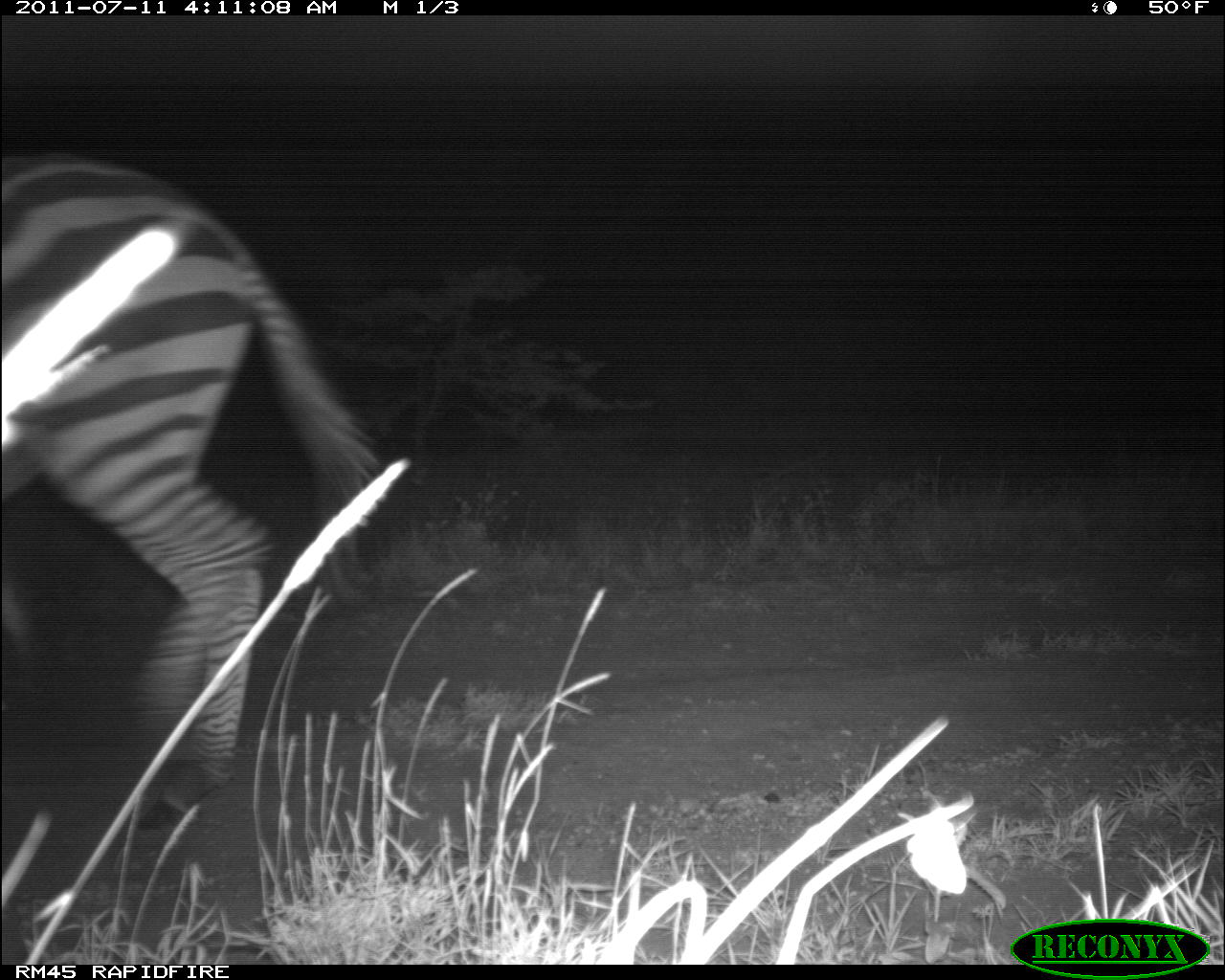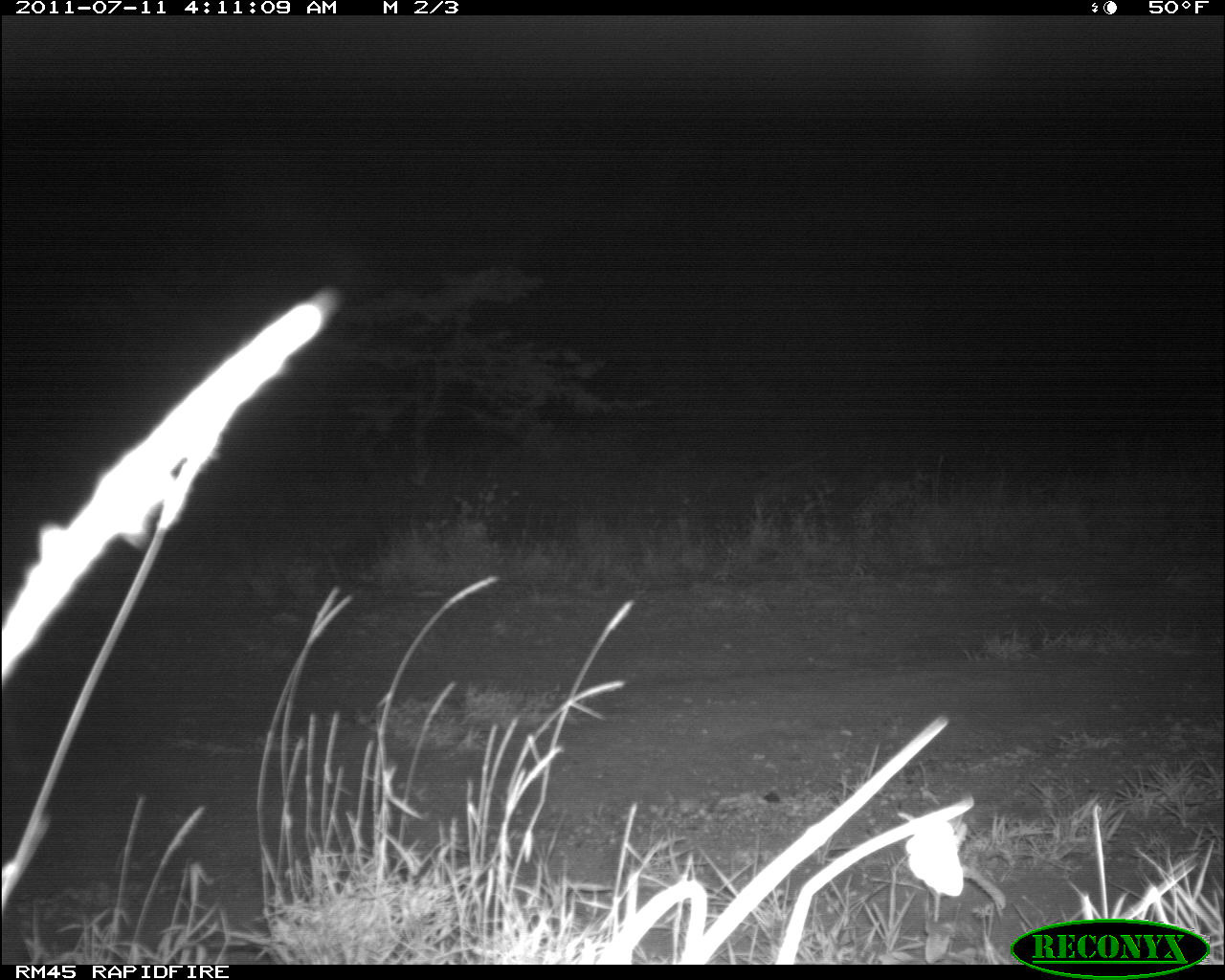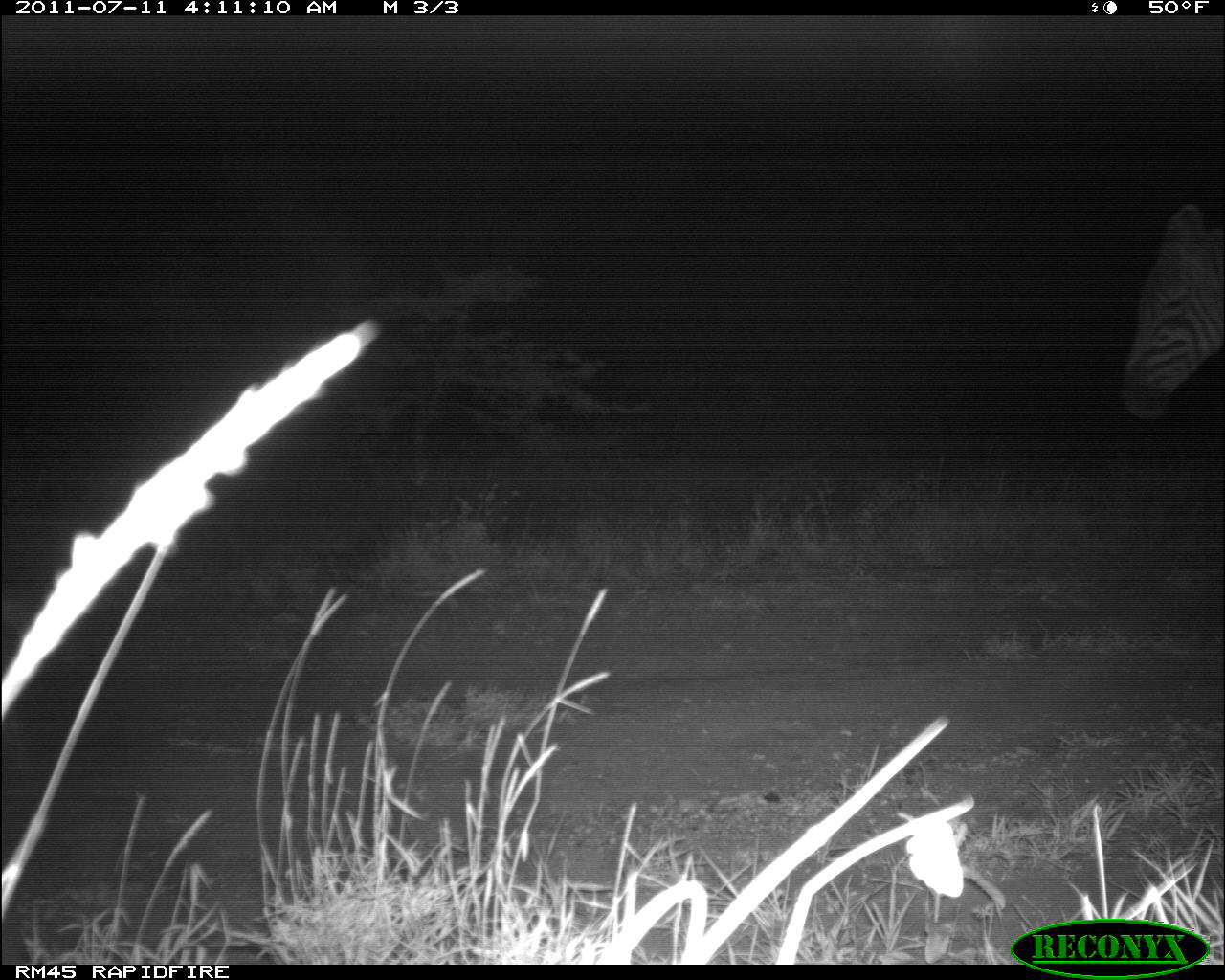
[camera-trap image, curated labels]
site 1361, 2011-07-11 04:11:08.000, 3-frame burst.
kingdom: Animalia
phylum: Chordata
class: Mammalia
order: Perissodactyla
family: Equidae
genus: Equus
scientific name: Equus quagga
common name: plains zebra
Equus quagga (plains zebra), count 1.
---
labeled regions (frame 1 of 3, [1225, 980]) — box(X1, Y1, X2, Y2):
equus quagga: box(0, 141, 385, 836)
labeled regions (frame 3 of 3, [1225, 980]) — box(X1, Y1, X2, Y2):
equus quagga: box(1109, 195, 1224, 424)